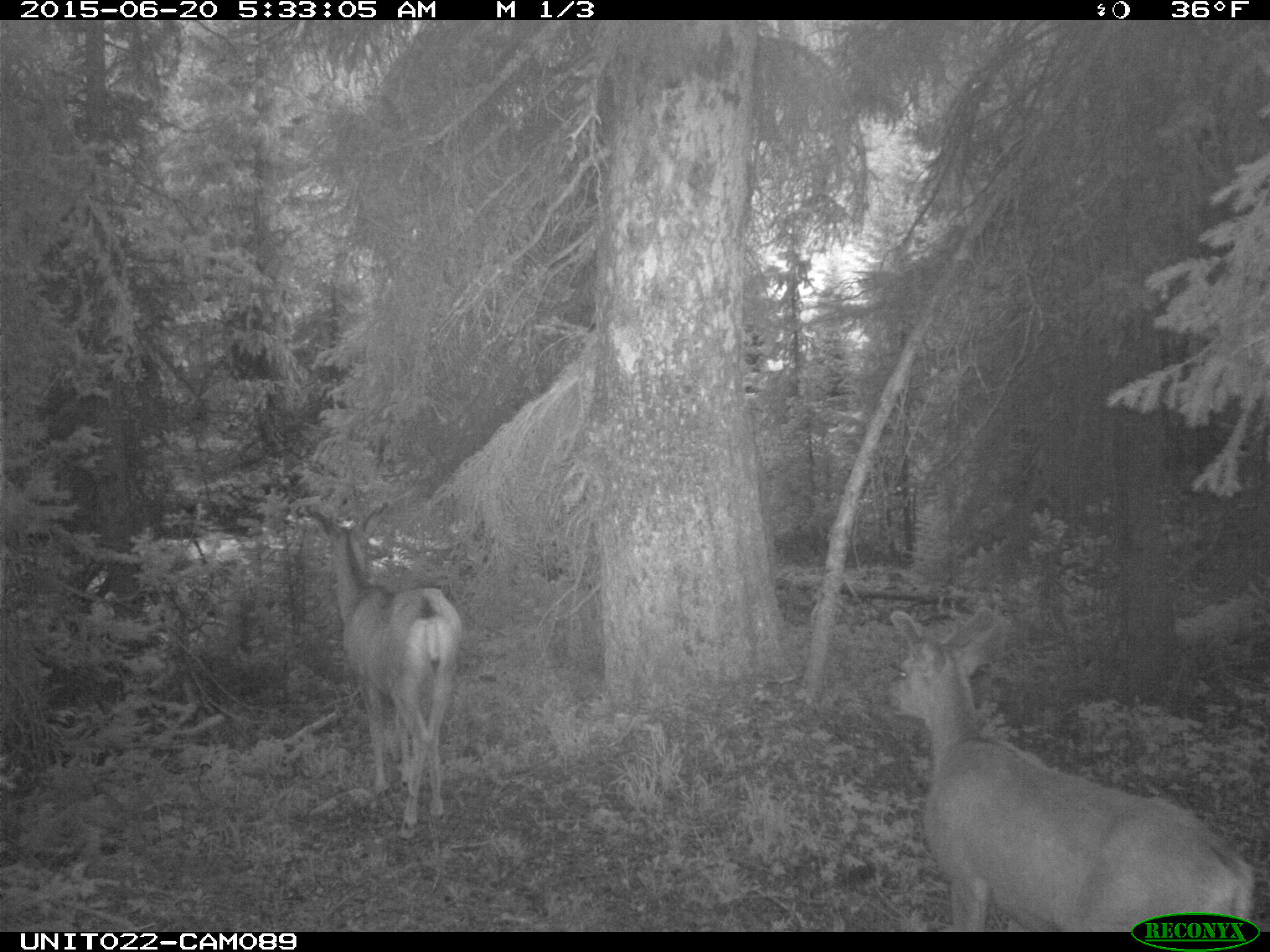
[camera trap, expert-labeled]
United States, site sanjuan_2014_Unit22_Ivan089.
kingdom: Animalia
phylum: Chordata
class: Mammalia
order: Artiodactyla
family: Cervidae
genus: Odocoileus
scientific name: Odocoileus hemionus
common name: mule deer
Odocoileus hemionus (mule deer).